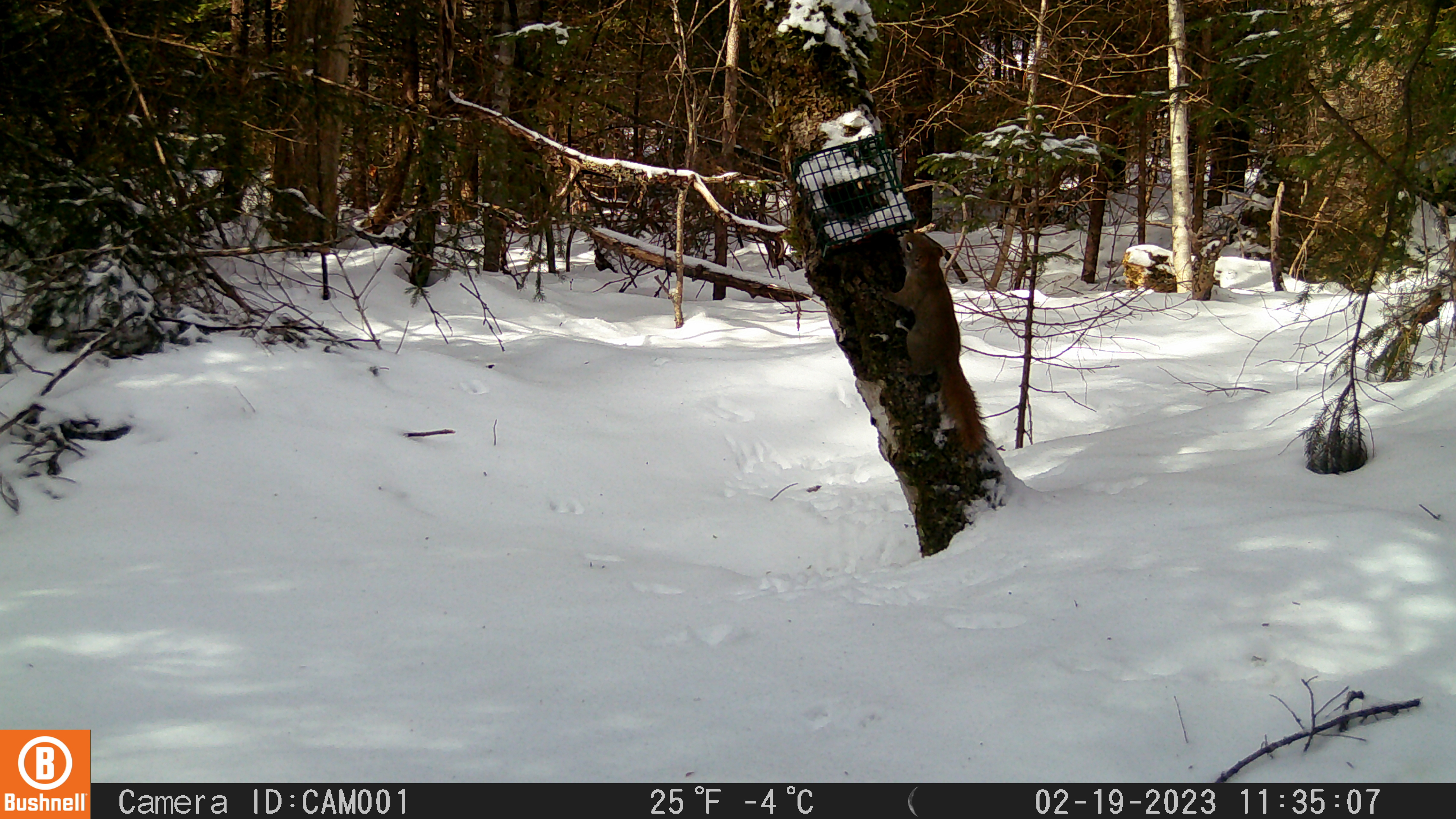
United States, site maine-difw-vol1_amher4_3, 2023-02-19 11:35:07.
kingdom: Animalia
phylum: Chordata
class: Mammalia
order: Rodentia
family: Sciuridae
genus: Tamiasciurus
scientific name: Tamiasciurus hudsonicus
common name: red squirrel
Red squirrel (Tamiasciurus hudsonicus).